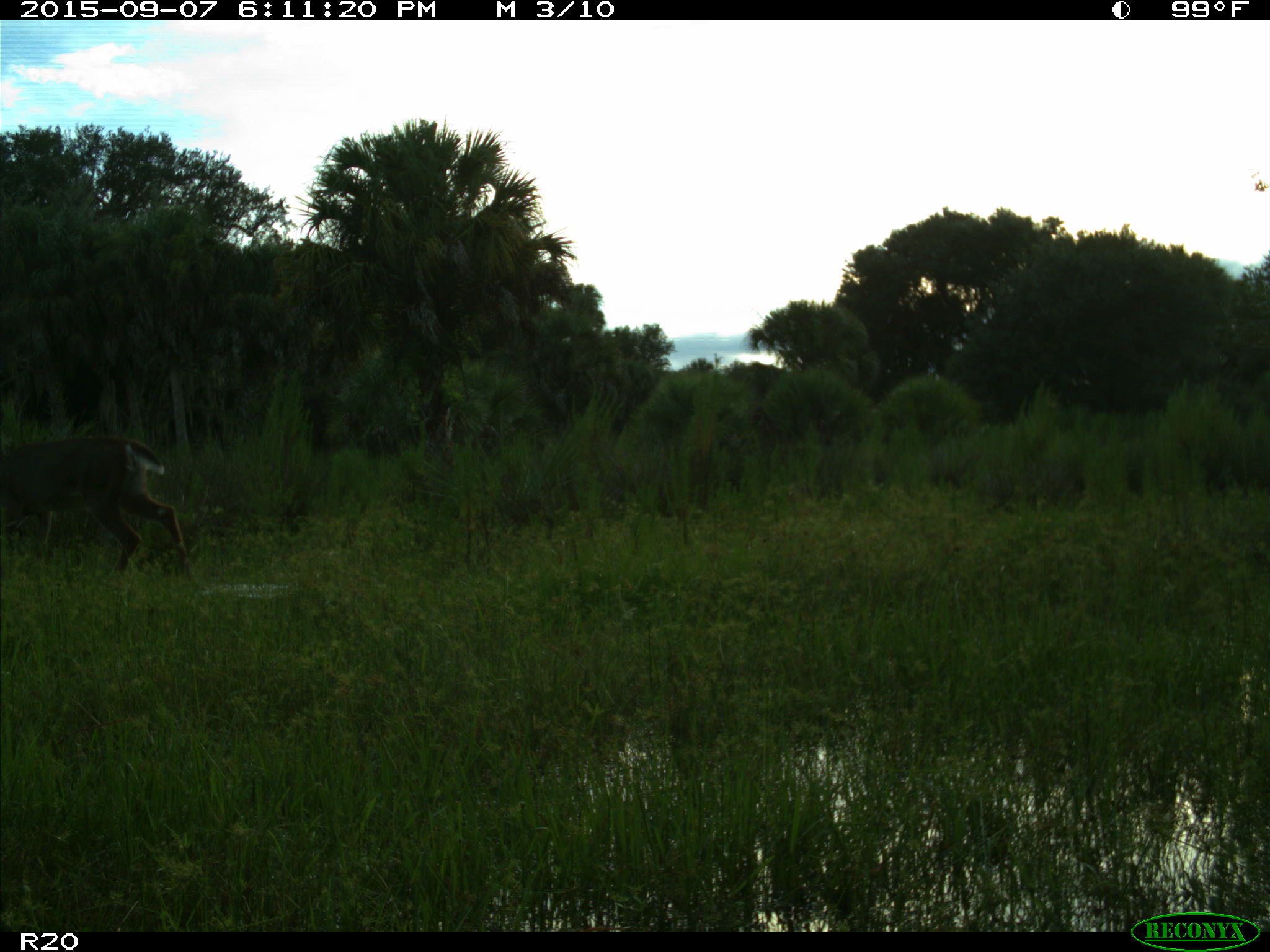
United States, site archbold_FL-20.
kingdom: Animalia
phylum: Chordata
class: Mammalia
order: Artiodactyla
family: Cervidae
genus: Odocoileus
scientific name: Odocoileus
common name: deer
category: unidentified deer